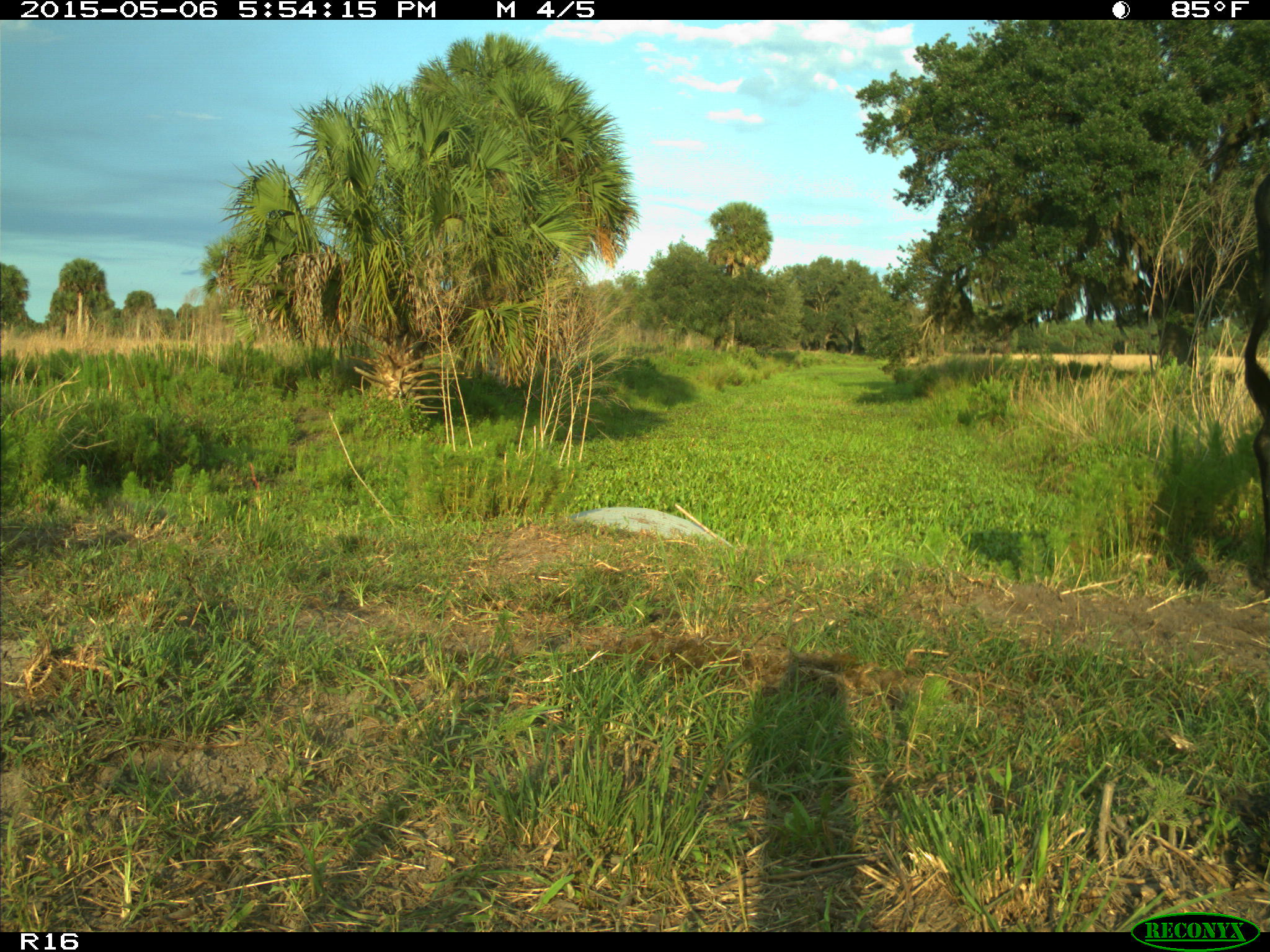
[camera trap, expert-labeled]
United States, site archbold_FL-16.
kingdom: Animalia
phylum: Chordata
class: Mammalia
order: Artiodactyla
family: Bovidae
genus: Bos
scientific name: Bos taurus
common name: domestic cow